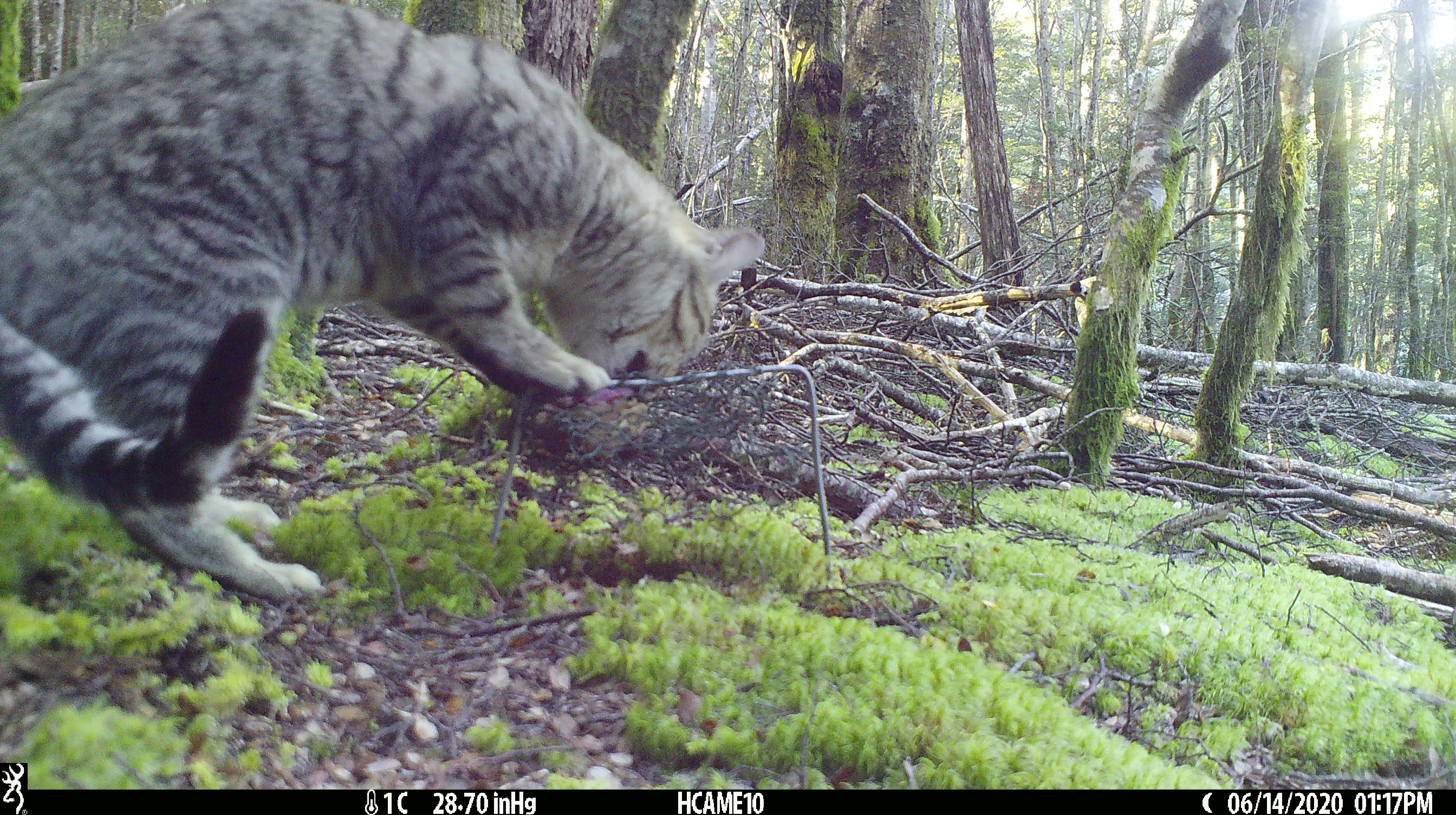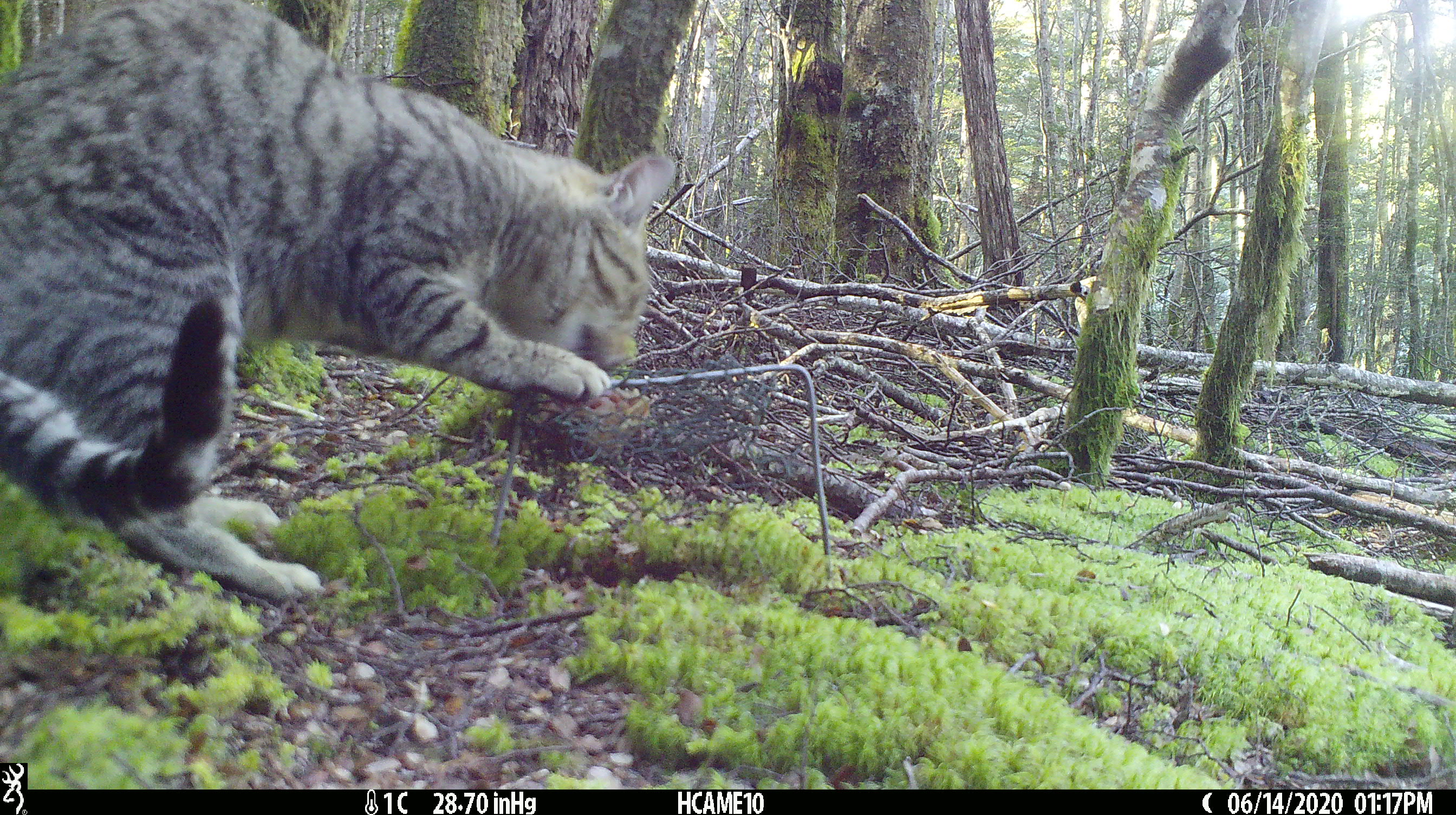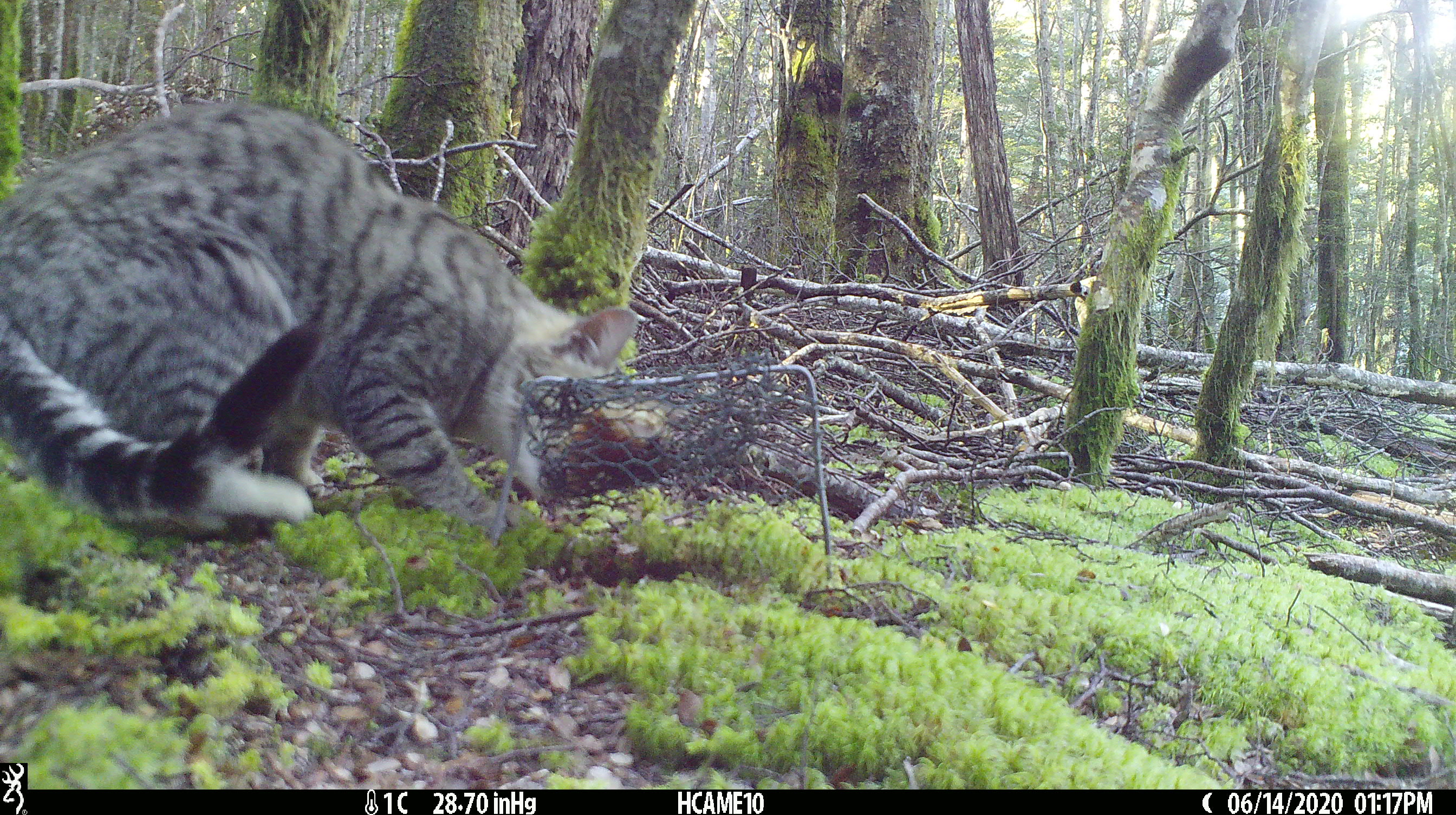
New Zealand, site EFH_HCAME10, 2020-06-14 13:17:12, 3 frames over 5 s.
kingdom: Animalia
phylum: Chordata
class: Mammalia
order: Carnivora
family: Felidae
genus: Felis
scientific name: Felis catus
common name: domestic cat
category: cat